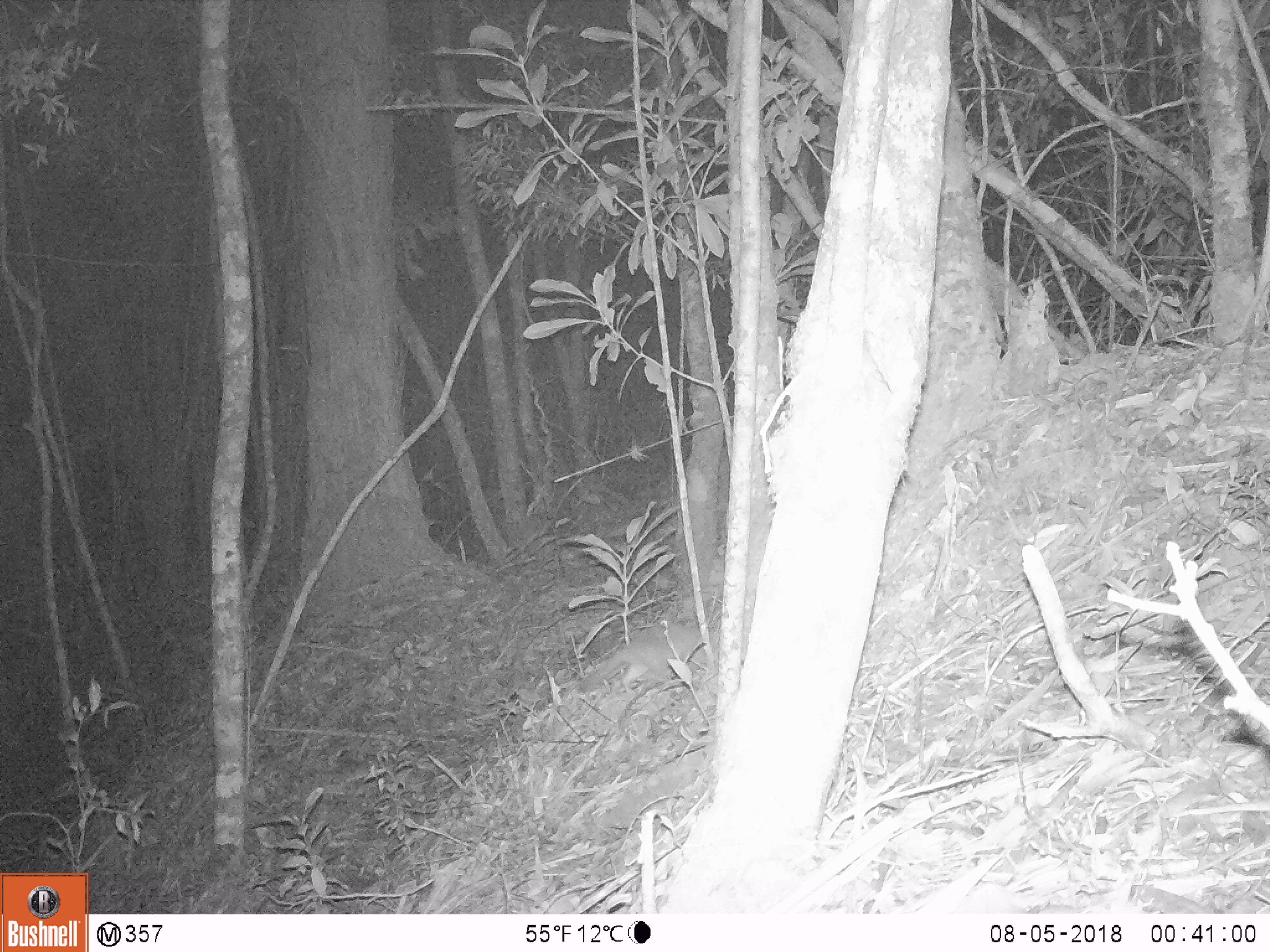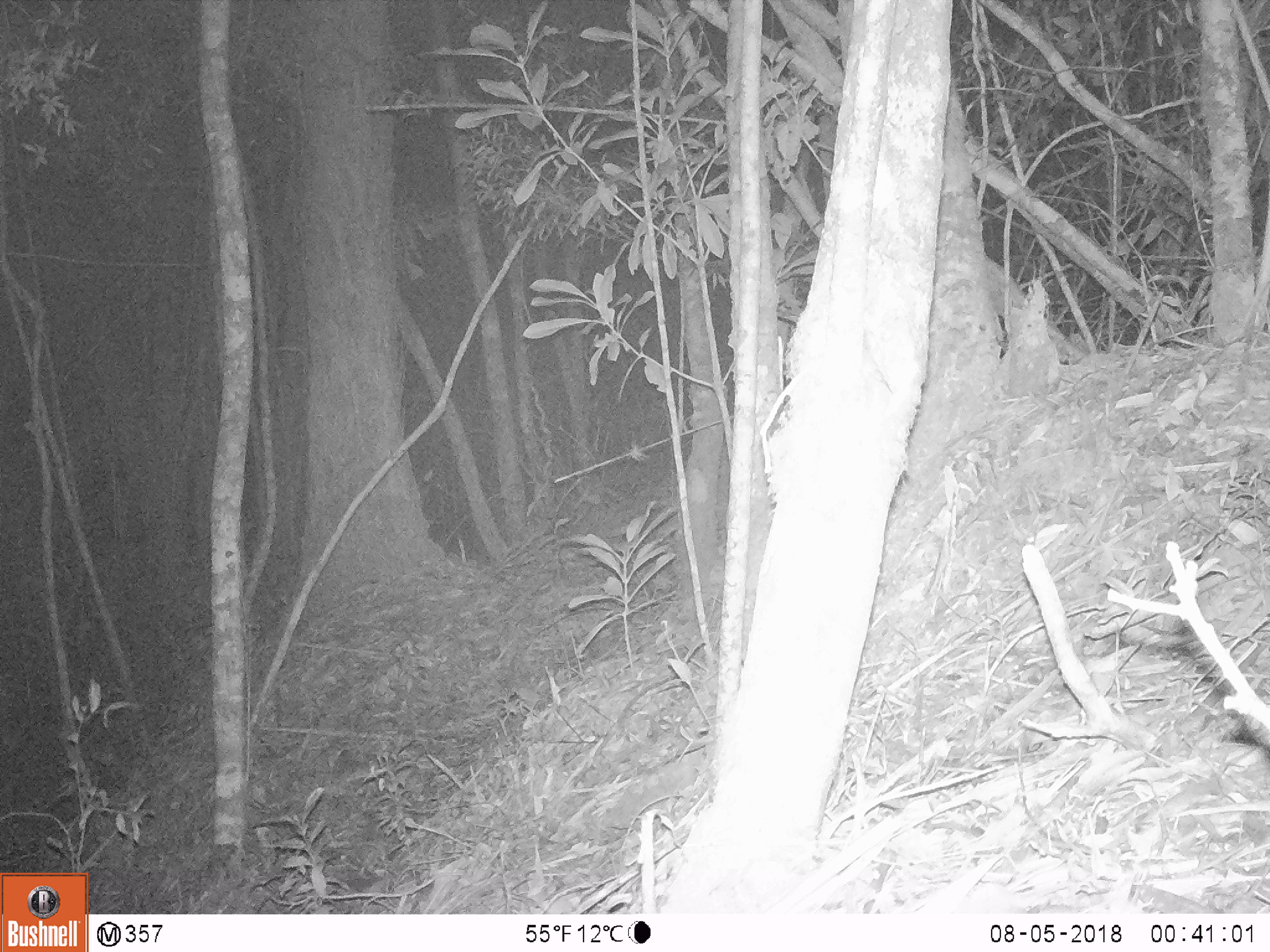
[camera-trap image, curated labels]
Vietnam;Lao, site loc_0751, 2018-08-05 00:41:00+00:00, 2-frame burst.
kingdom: Animalia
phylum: Chordata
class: Mammalia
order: Carnivora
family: Mustelidae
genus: Melogale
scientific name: Melogale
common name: ferret badger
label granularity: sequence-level